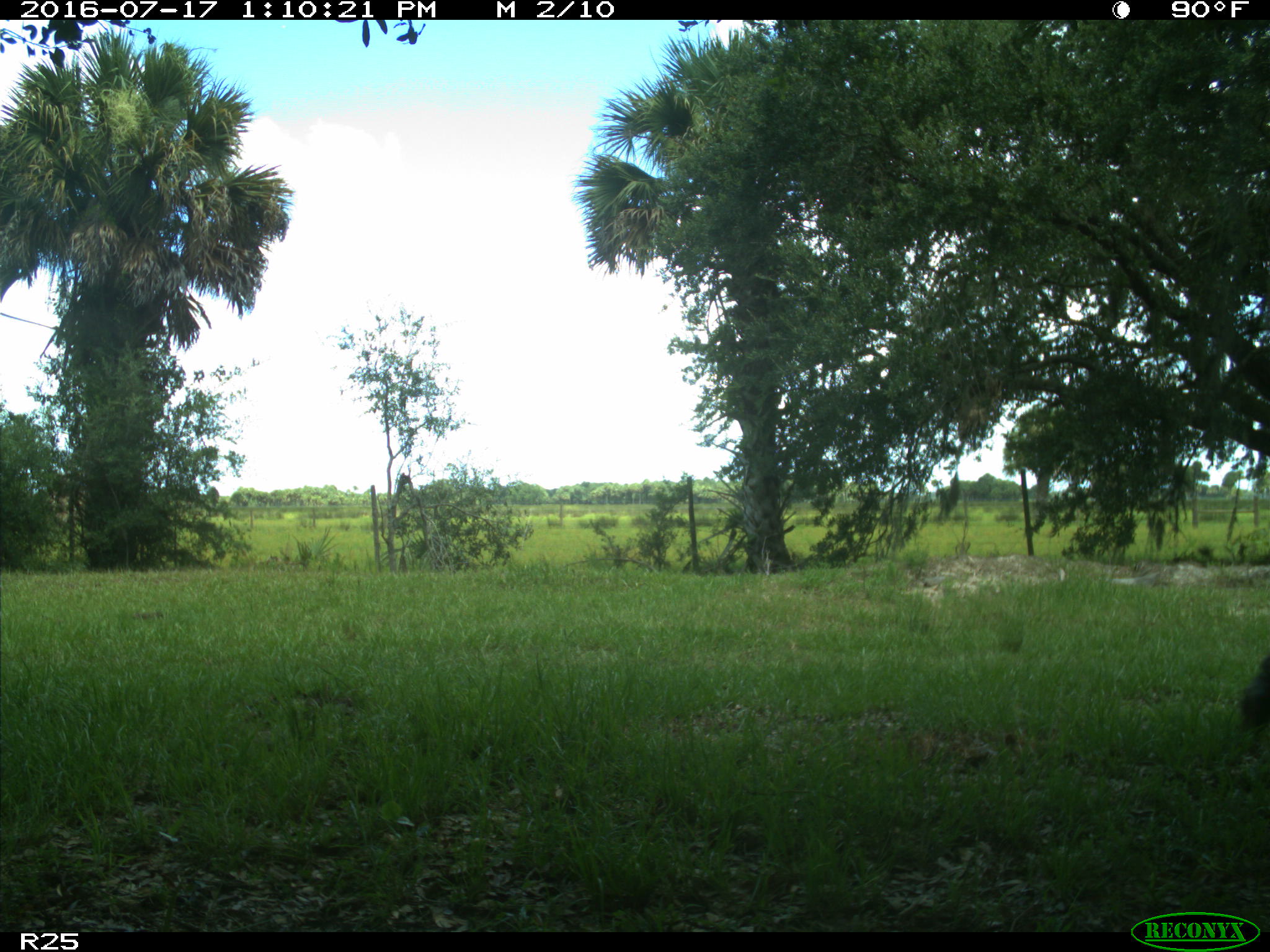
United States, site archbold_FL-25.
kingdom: Animalia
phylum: Chordata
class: Mammalia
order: Artiodactyla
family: Bovidae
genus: Bos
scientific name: Bos taurus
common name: domestic cow